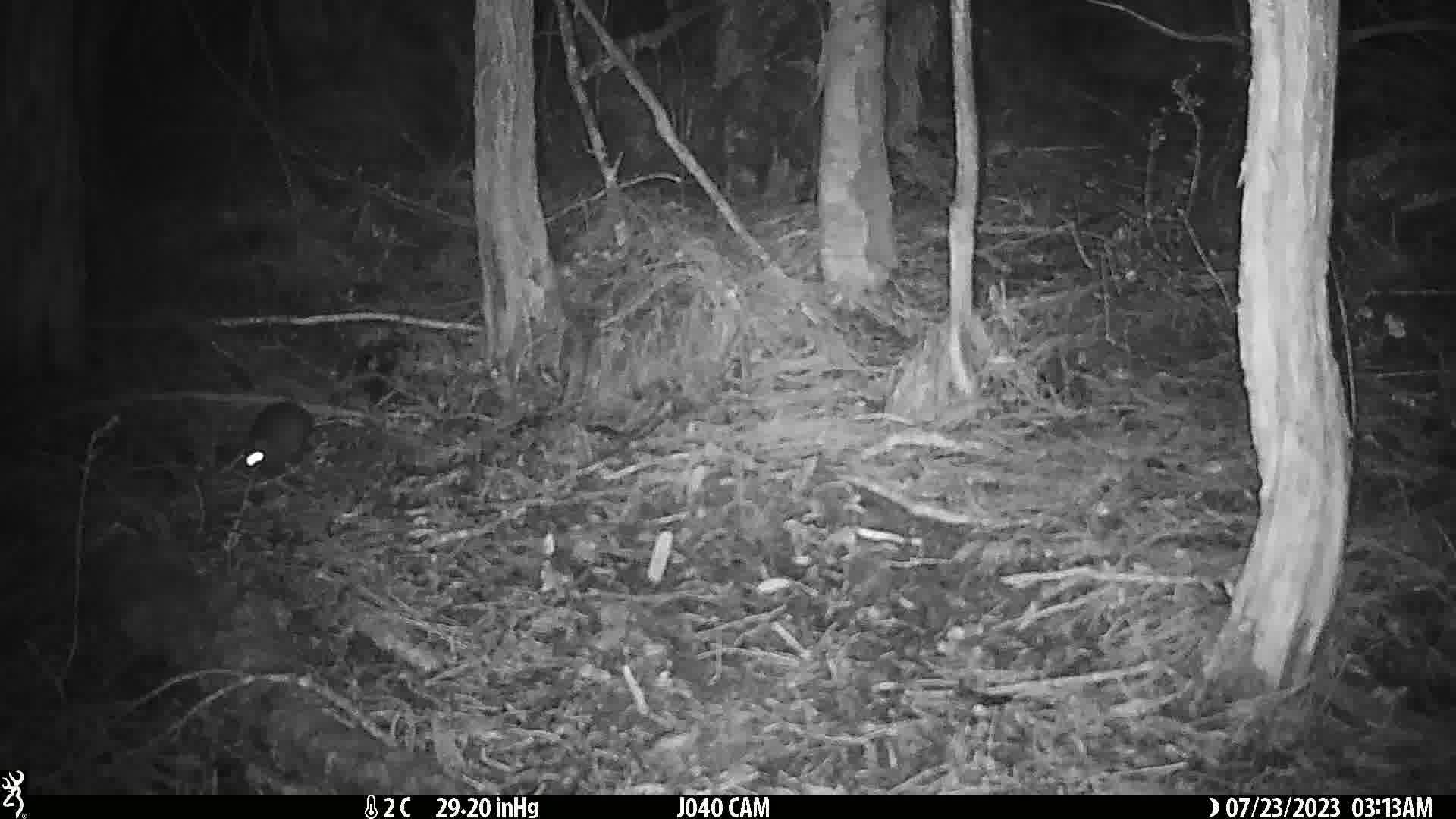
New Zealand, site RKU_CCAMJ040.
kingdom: Animalia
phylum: Chordata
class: Mammalia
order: Rodentia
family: Muridae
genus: Rattus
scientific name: Rattus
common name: rat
Rat (Rattus).